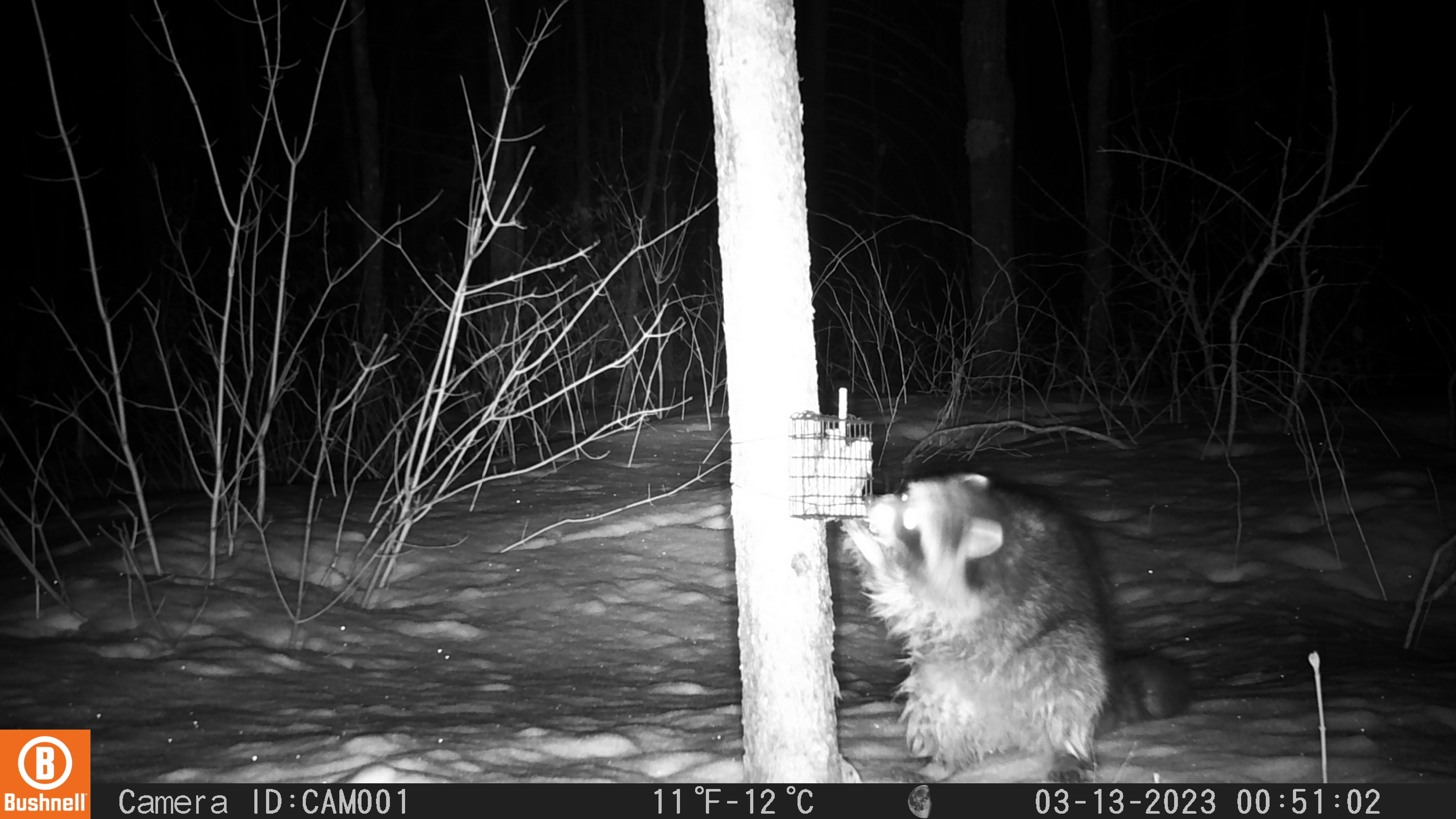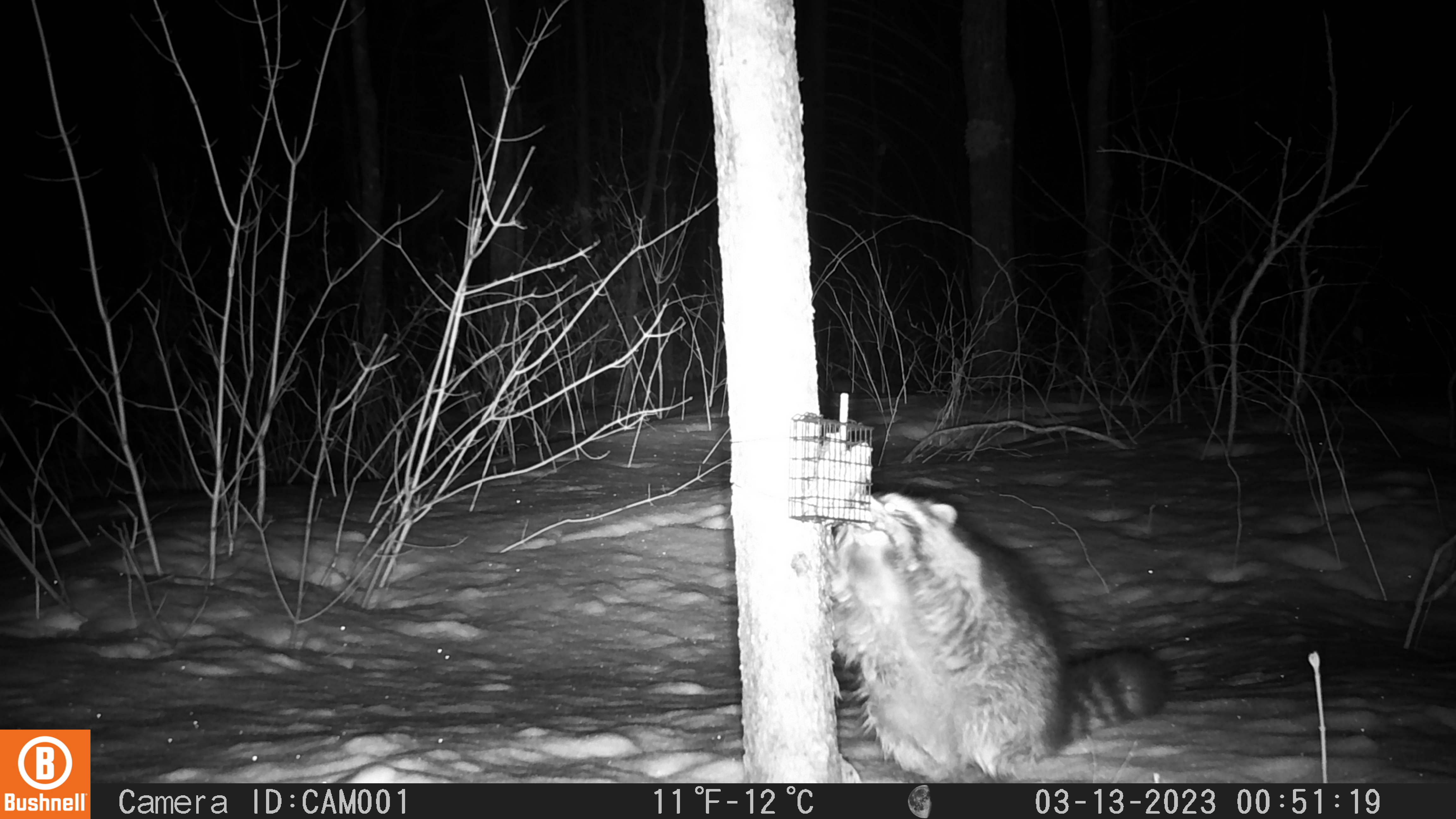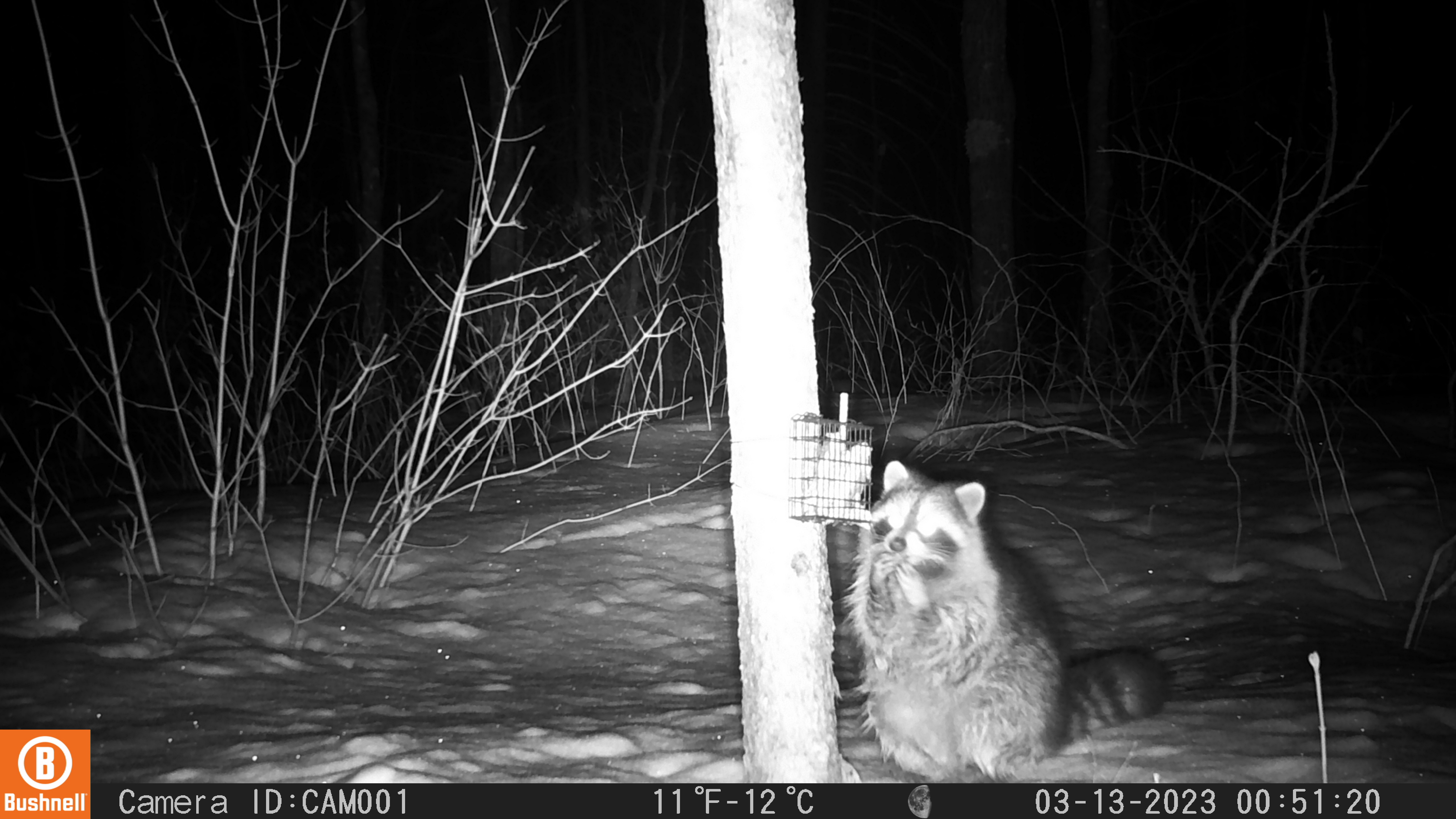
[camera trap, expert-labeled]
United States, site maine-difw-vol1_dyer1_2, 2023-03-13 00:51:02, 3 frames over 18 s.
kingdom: Animalia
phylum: Chordata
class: Mammalia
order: Carnivora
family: Procyonidae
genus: Procyon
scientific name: Procyon lotor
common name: raccoon